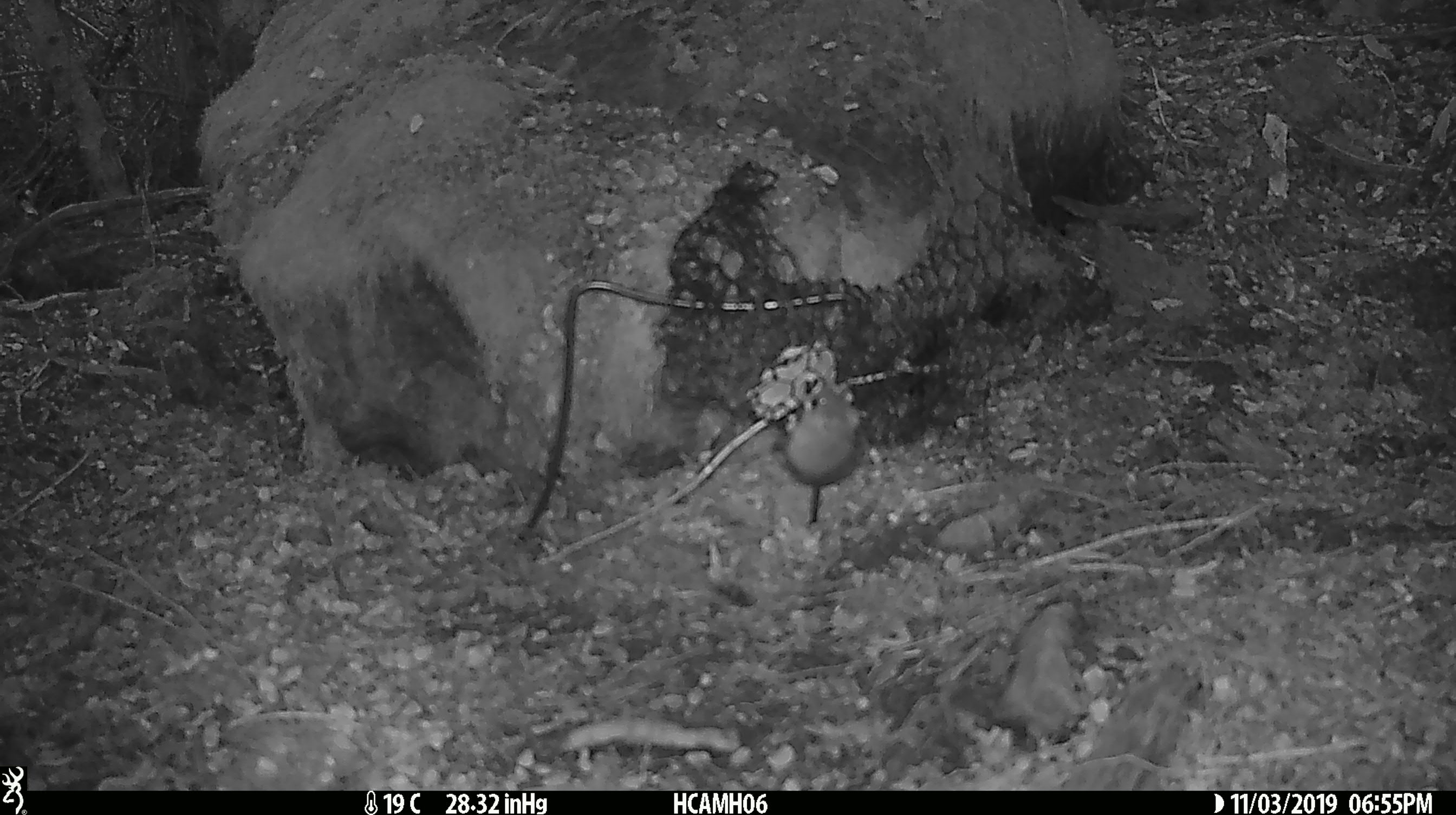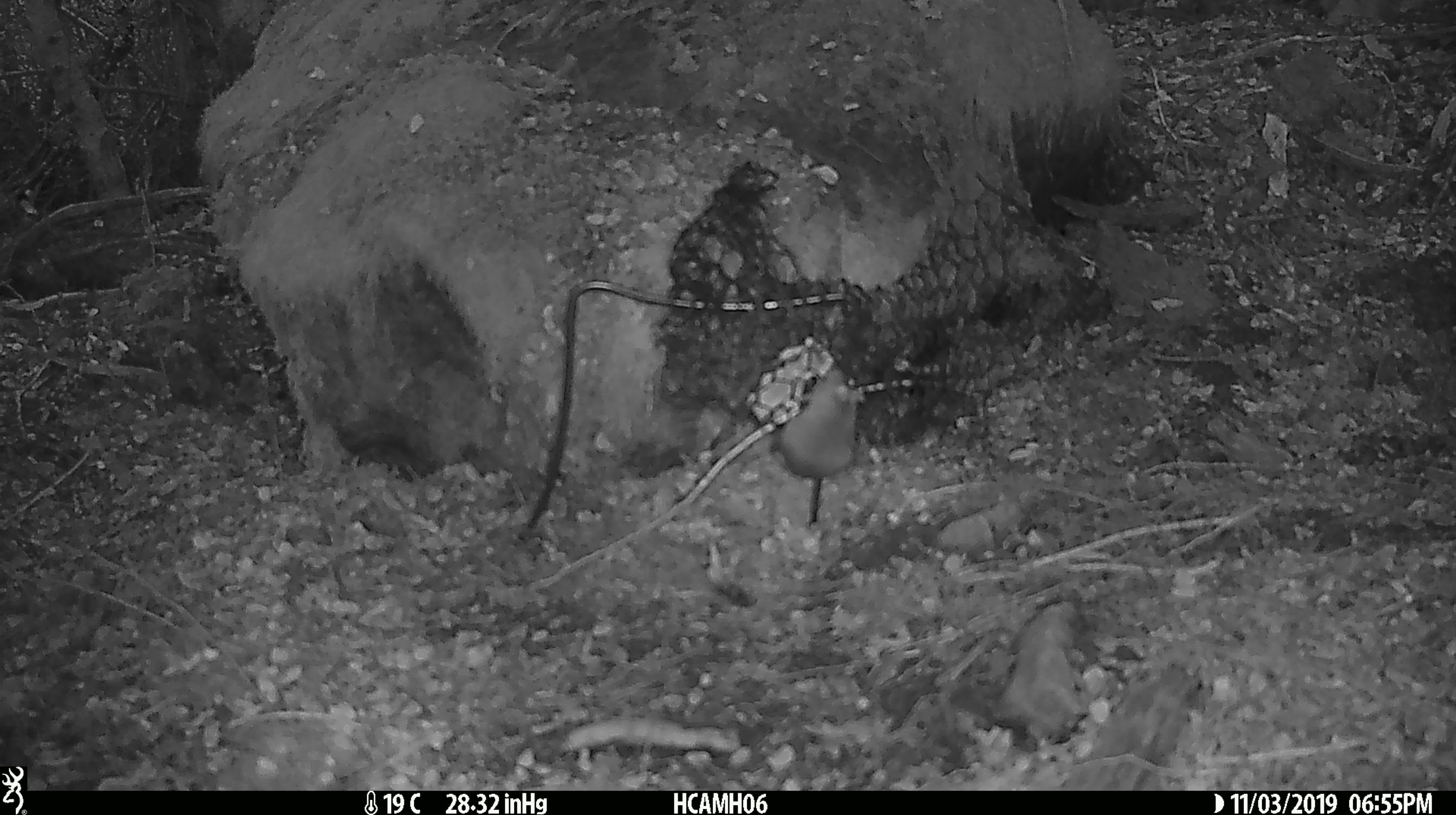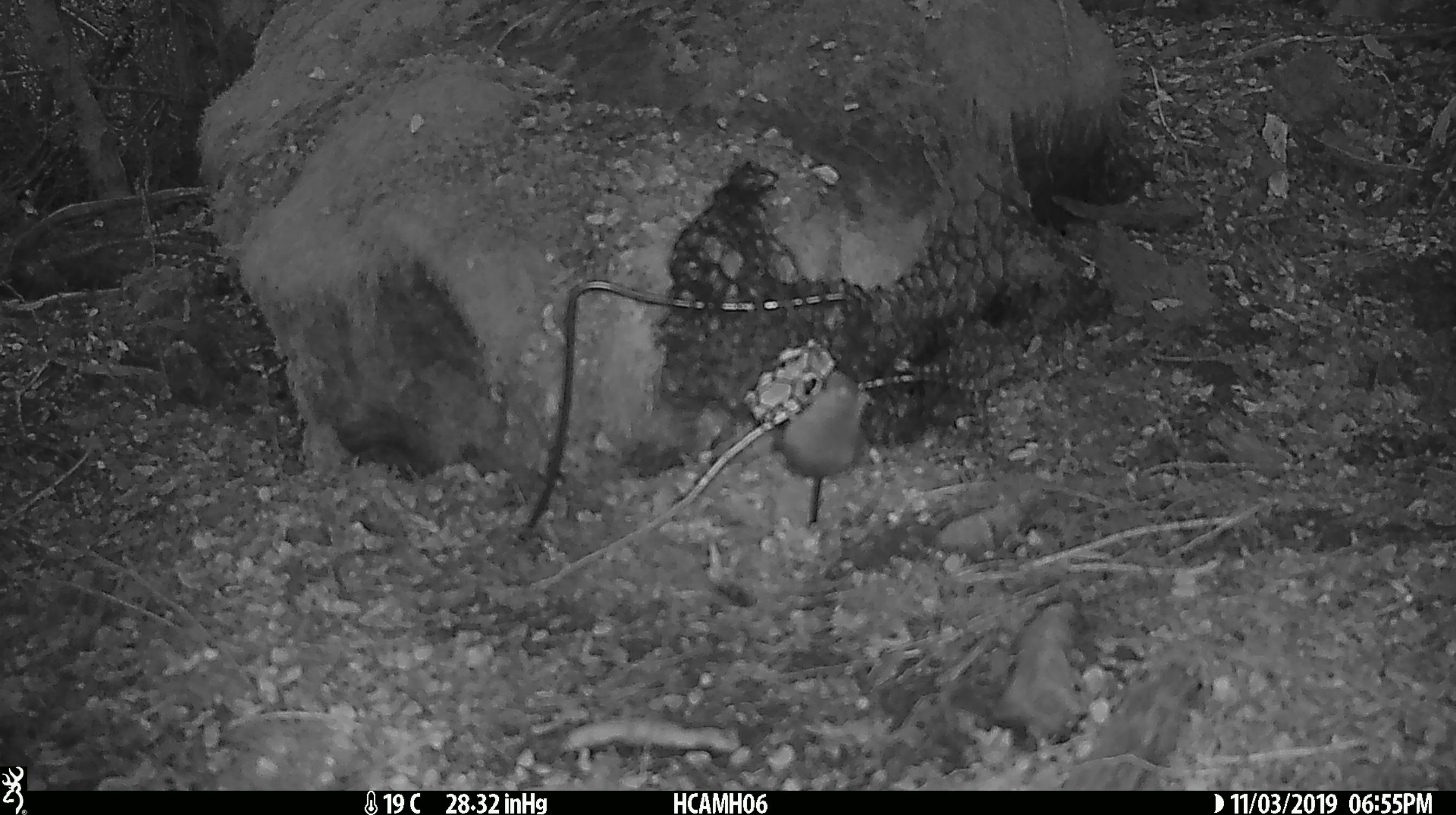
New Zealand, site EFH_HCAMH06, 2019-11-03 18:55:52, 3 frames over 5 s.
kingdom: Animalia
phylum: Chordata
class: Mammalia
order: Rodentia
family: Muridae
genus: Mus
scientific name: Mus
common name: mouse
Mouse (Mus).